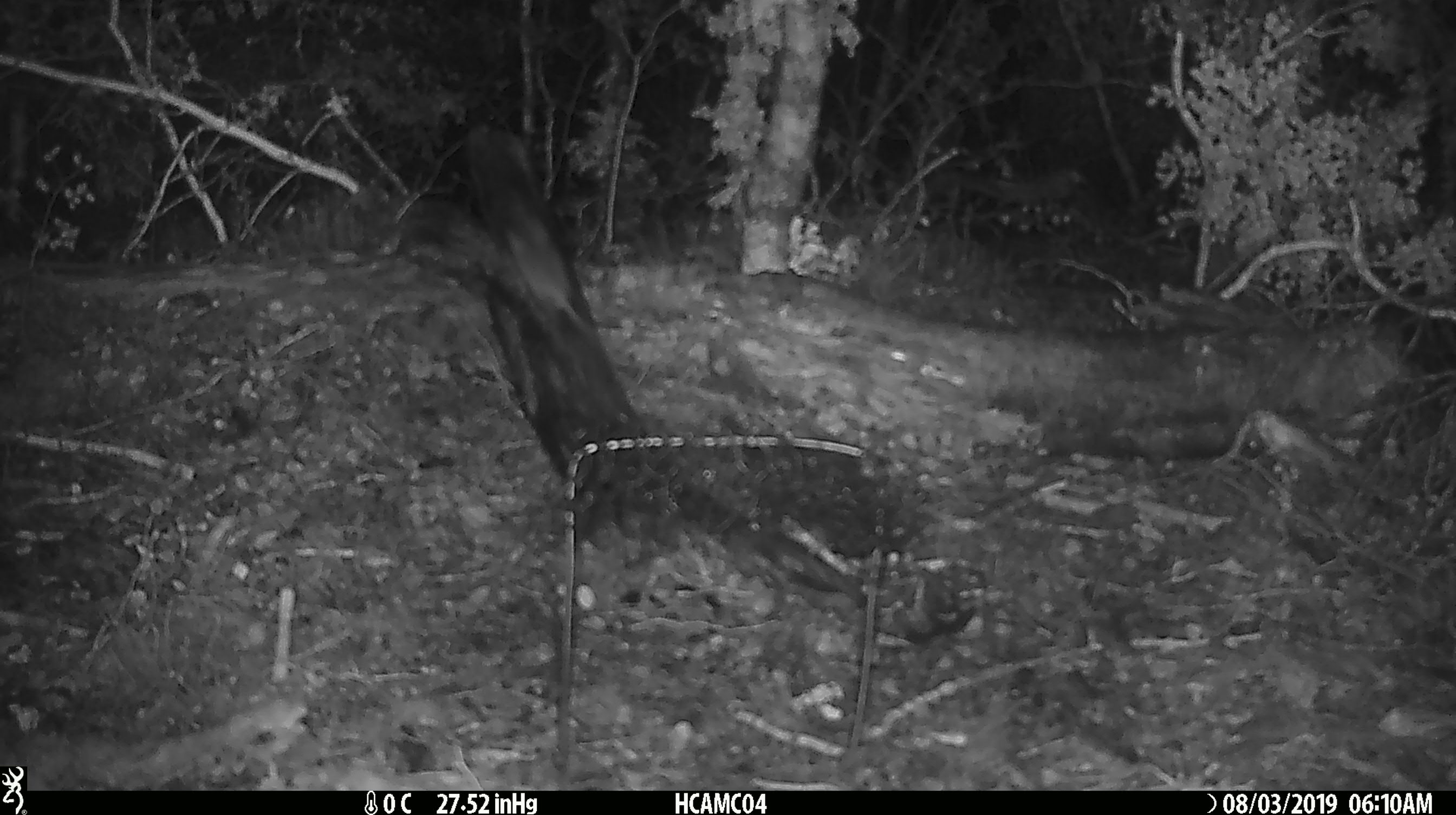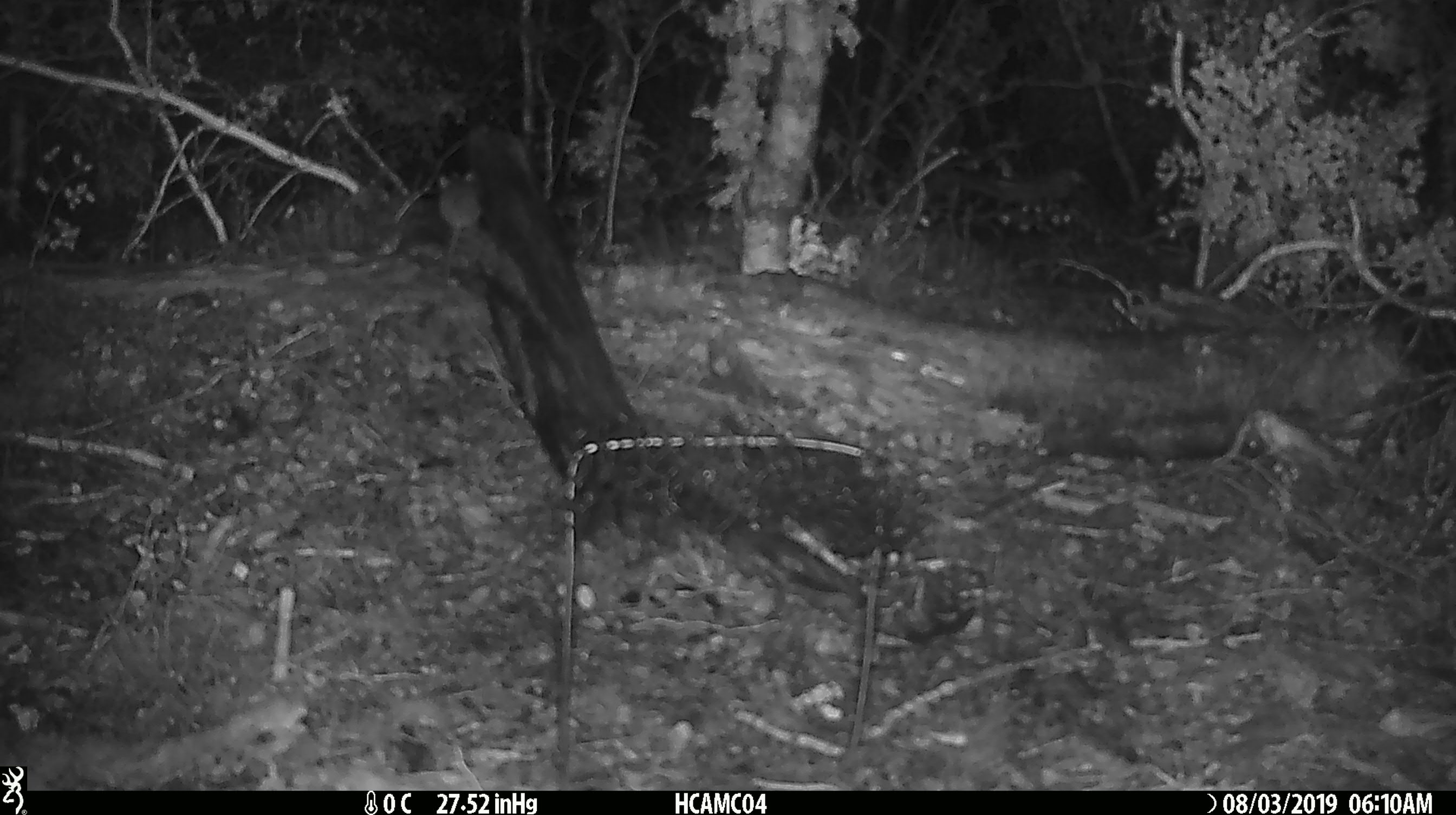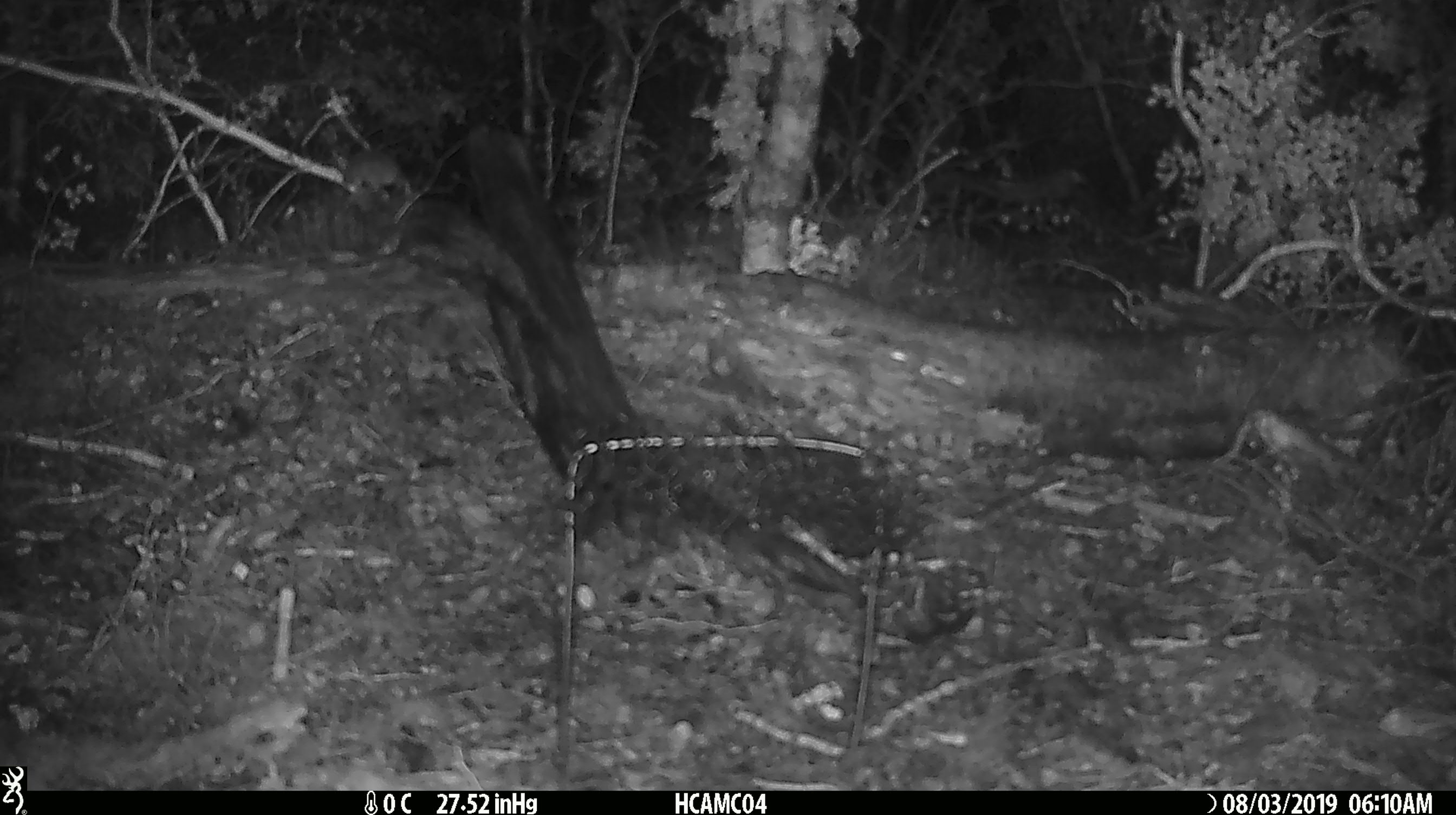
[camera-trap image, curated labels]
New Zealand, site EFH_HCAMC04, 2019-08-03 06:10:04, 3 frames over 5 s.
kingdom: Animalia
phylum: Chordata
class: Mammalia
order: Rodentia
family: Muridae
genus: Mus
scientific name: Mus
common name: mouse